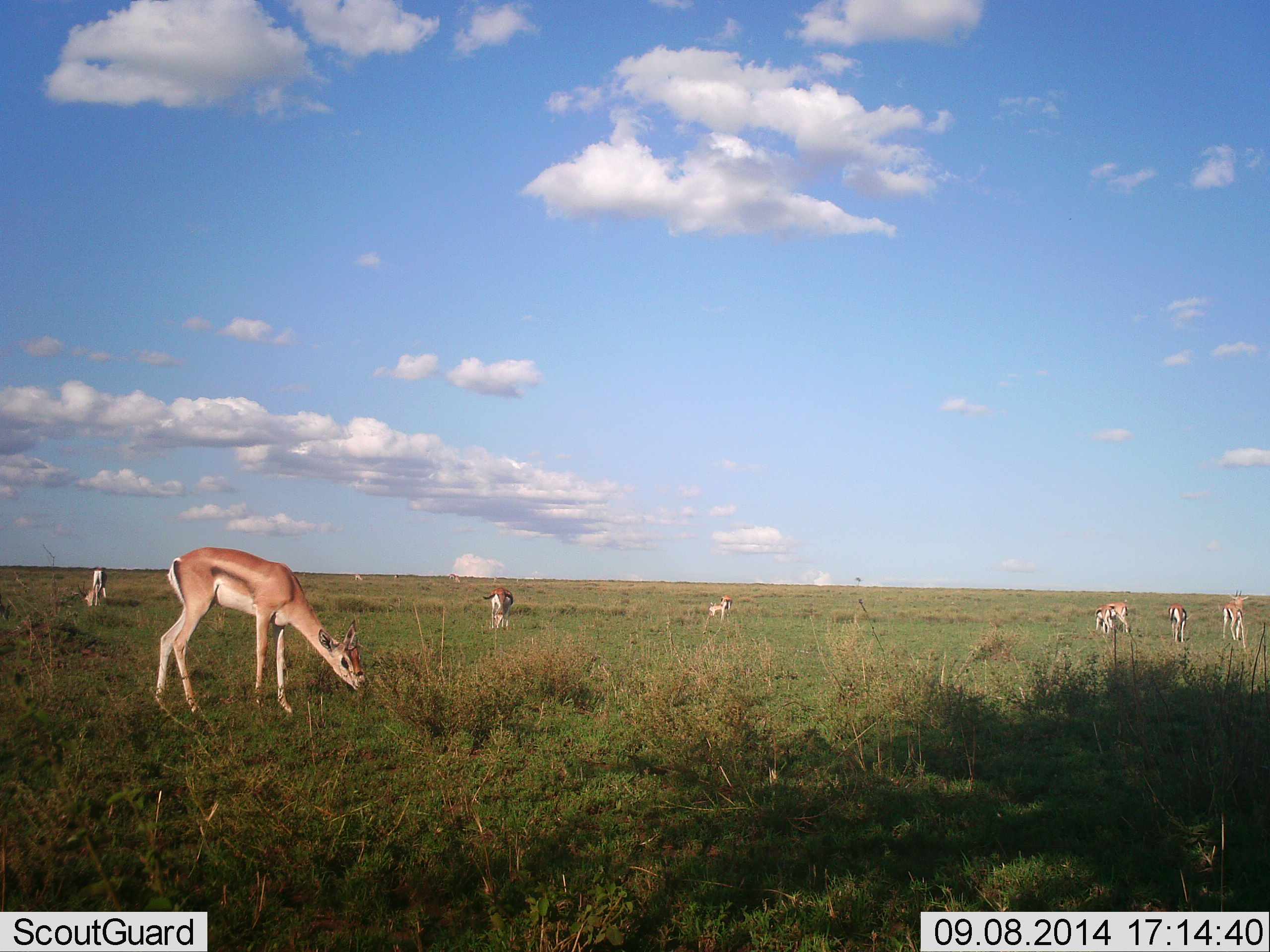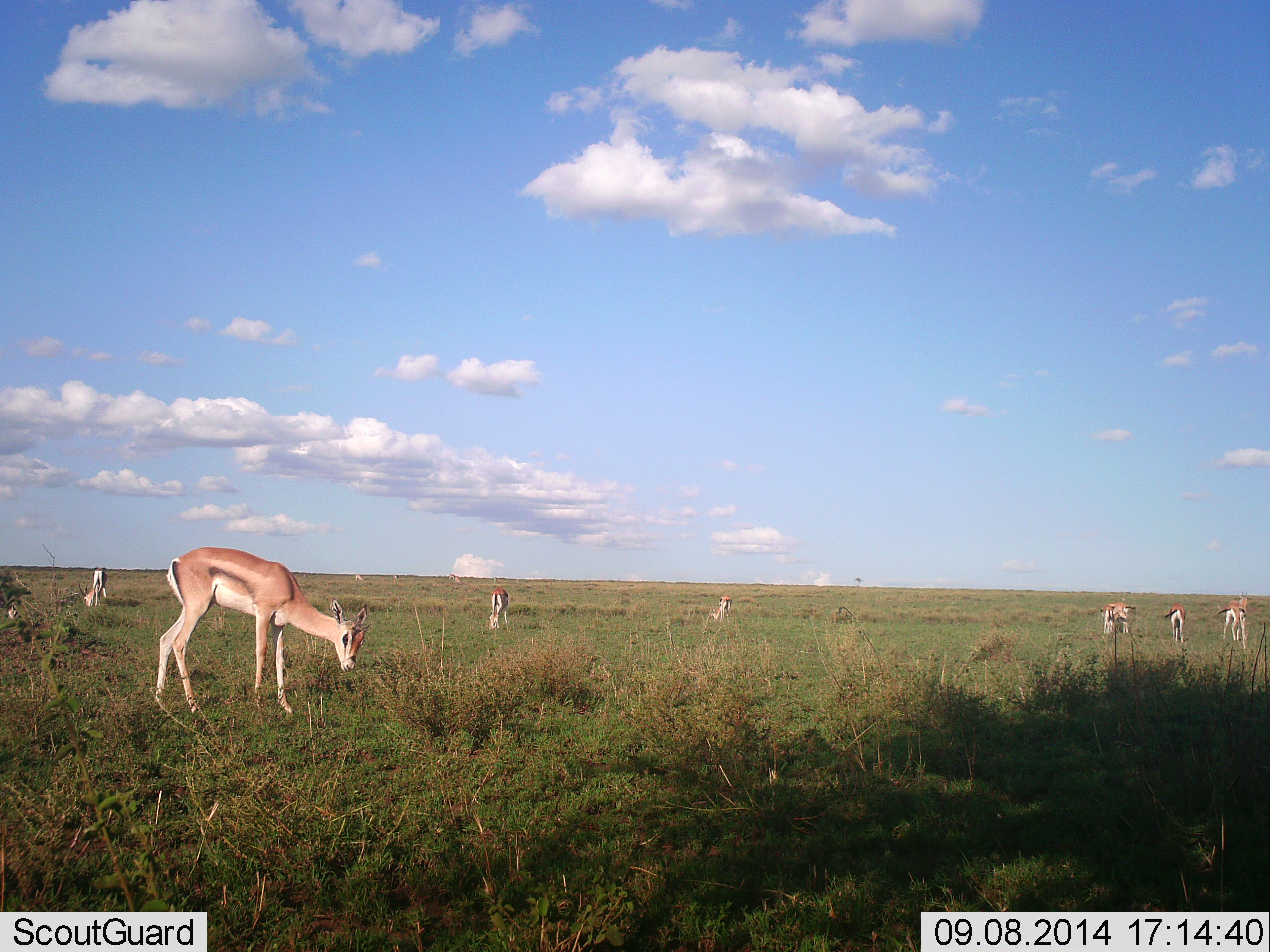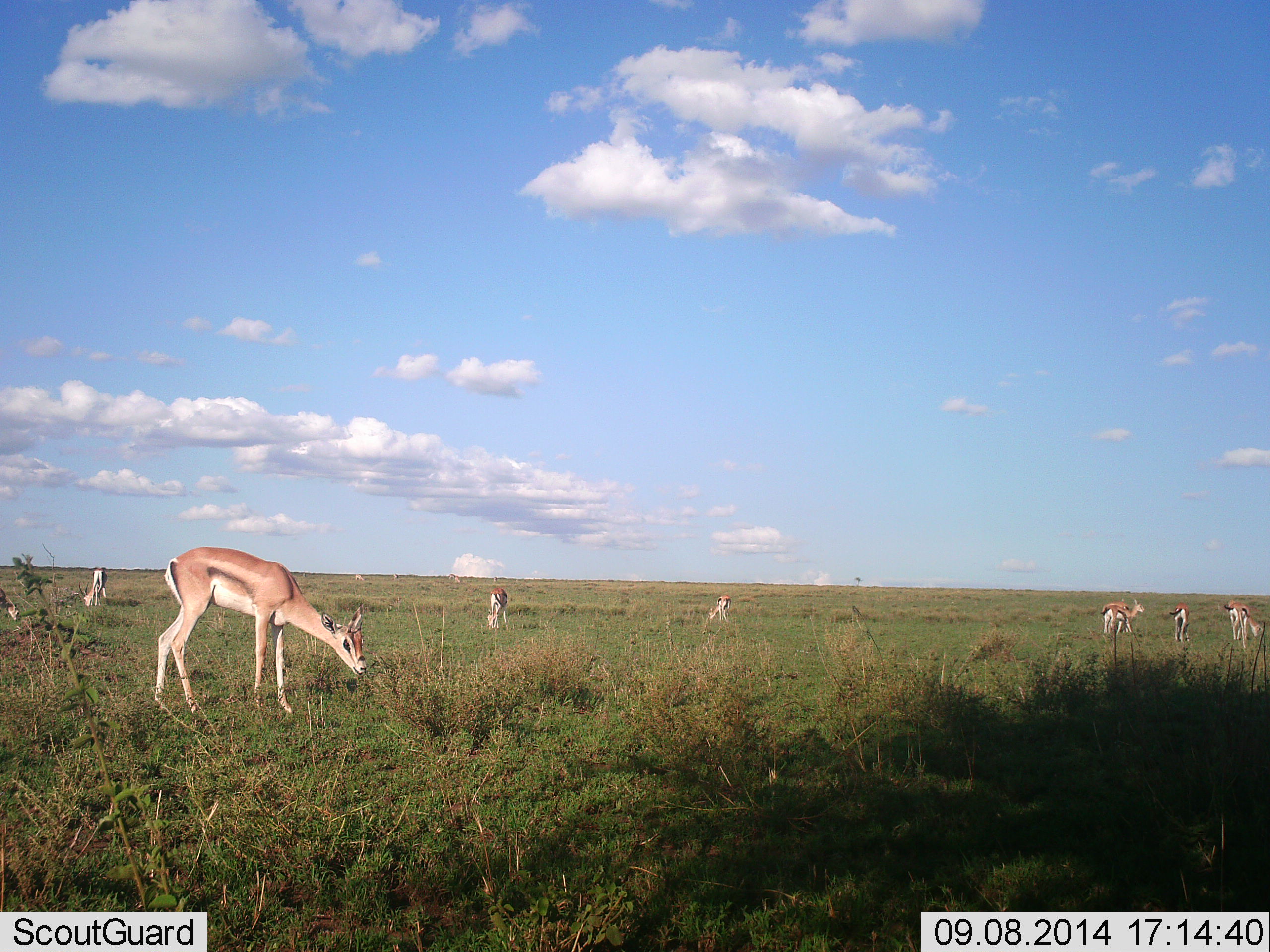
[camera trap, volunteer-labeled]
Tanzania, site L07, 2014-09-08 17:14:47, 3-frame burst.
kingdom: Animalia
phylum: Chordata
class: Mammalia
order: Artiodactyla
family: Bovidae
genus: Nanger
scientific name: Nanger granti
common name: grant's gazelle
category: gazellegrants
Gazellegrants (grant's gazelle) (Nanger granti), count 8. Behavior (volunteer vote fractions): standing 50%, resting 0%, moving 0%, interacting 0%. Young present (vote fraction): 8%. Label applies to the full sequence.